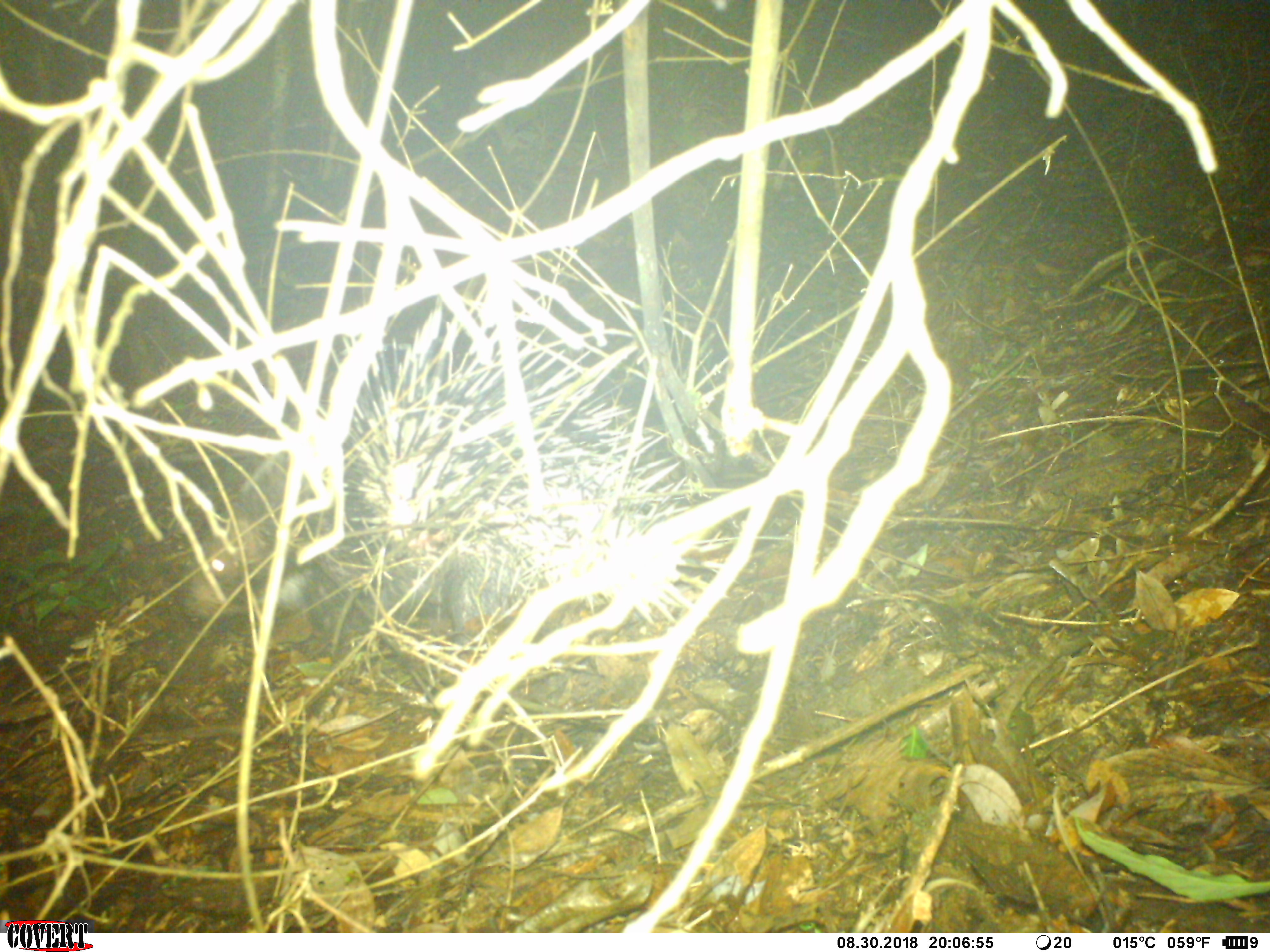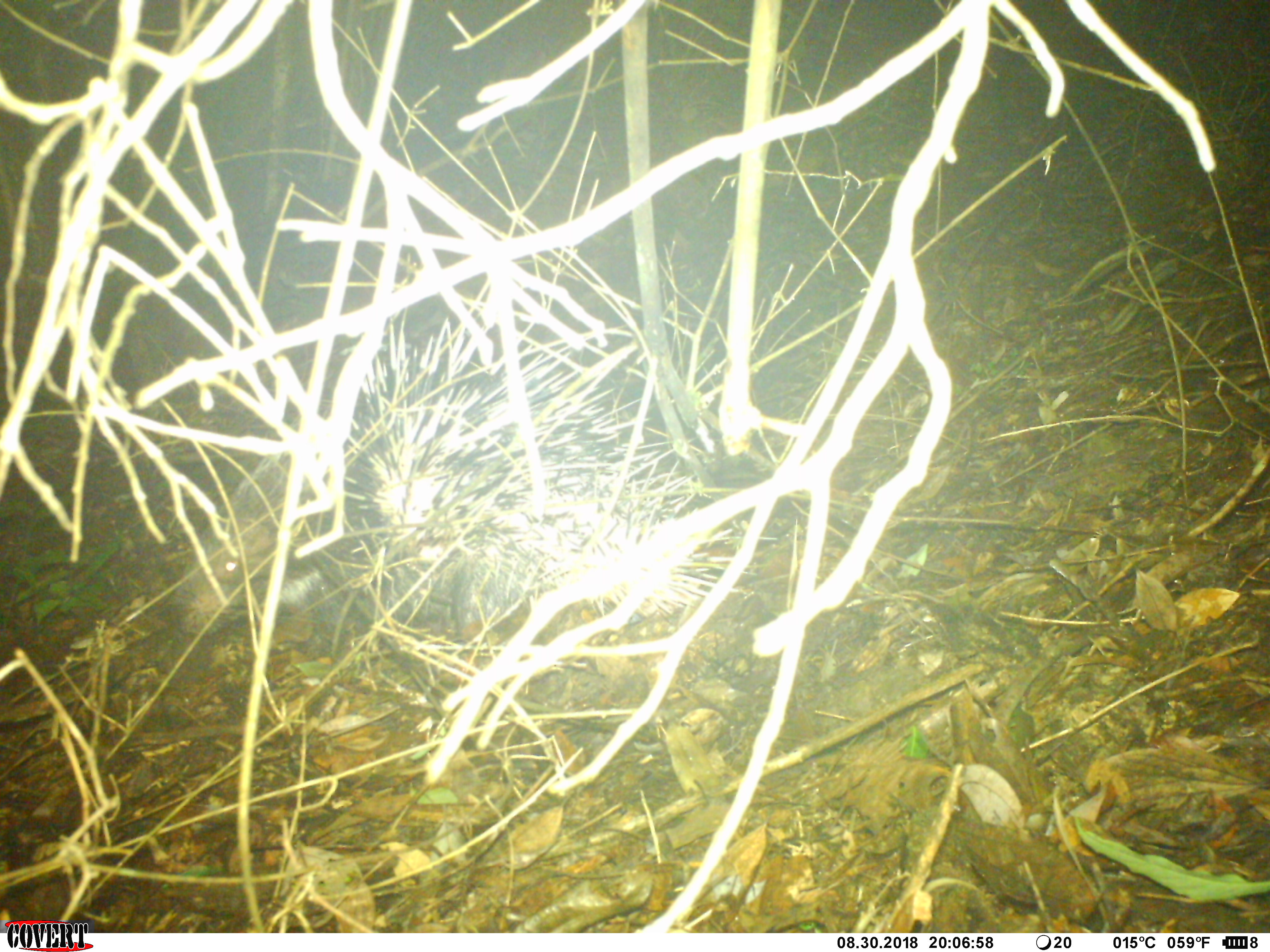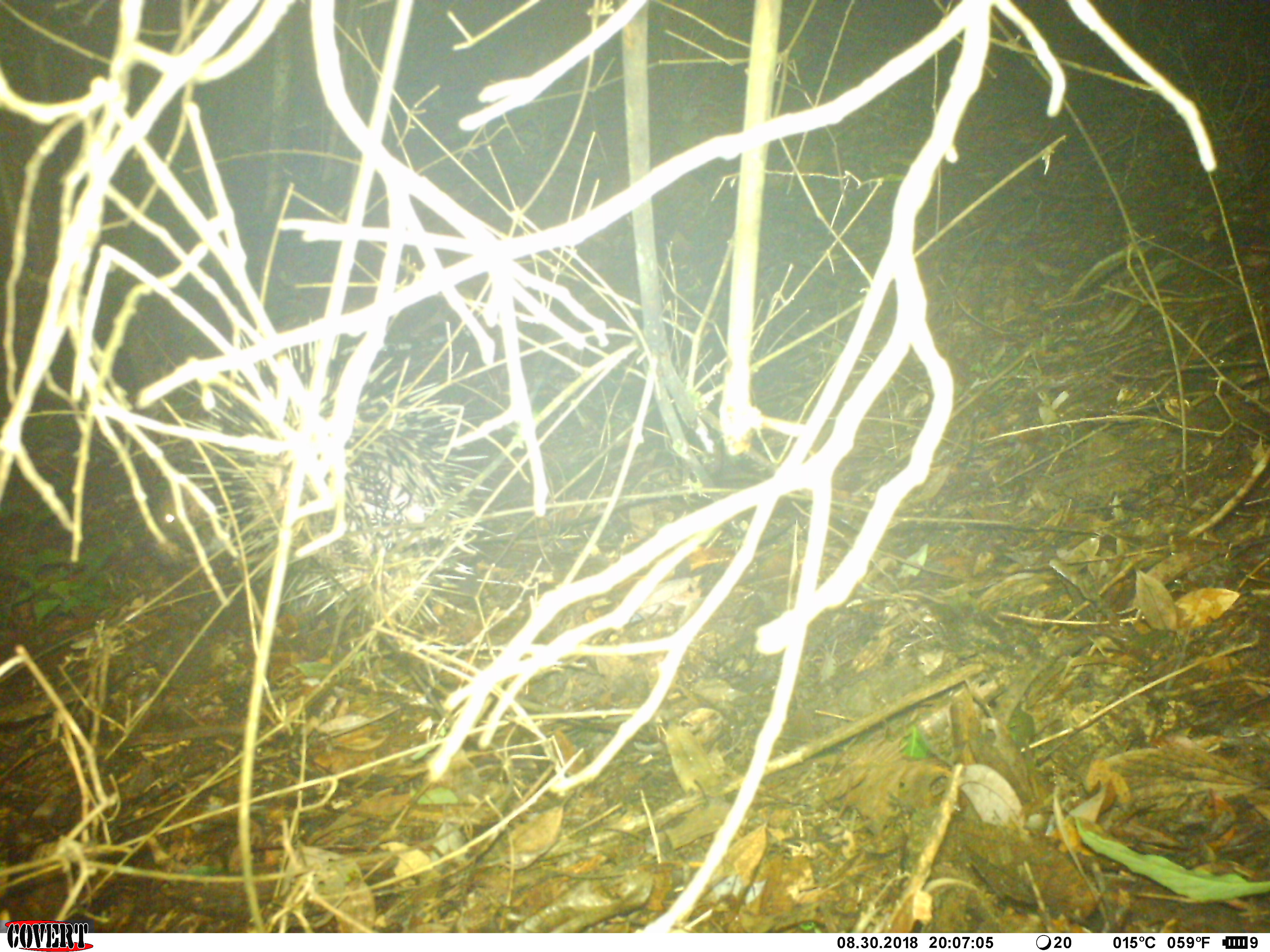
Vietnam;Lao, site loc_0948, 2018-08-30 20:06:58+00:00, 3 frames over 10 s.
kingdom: Animalia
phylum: Chordata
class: Mammalia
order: Rodentia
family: Hystricidae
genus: Hystrix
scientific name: Hystrix brachyura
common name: malayan porcupine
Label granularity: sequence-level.